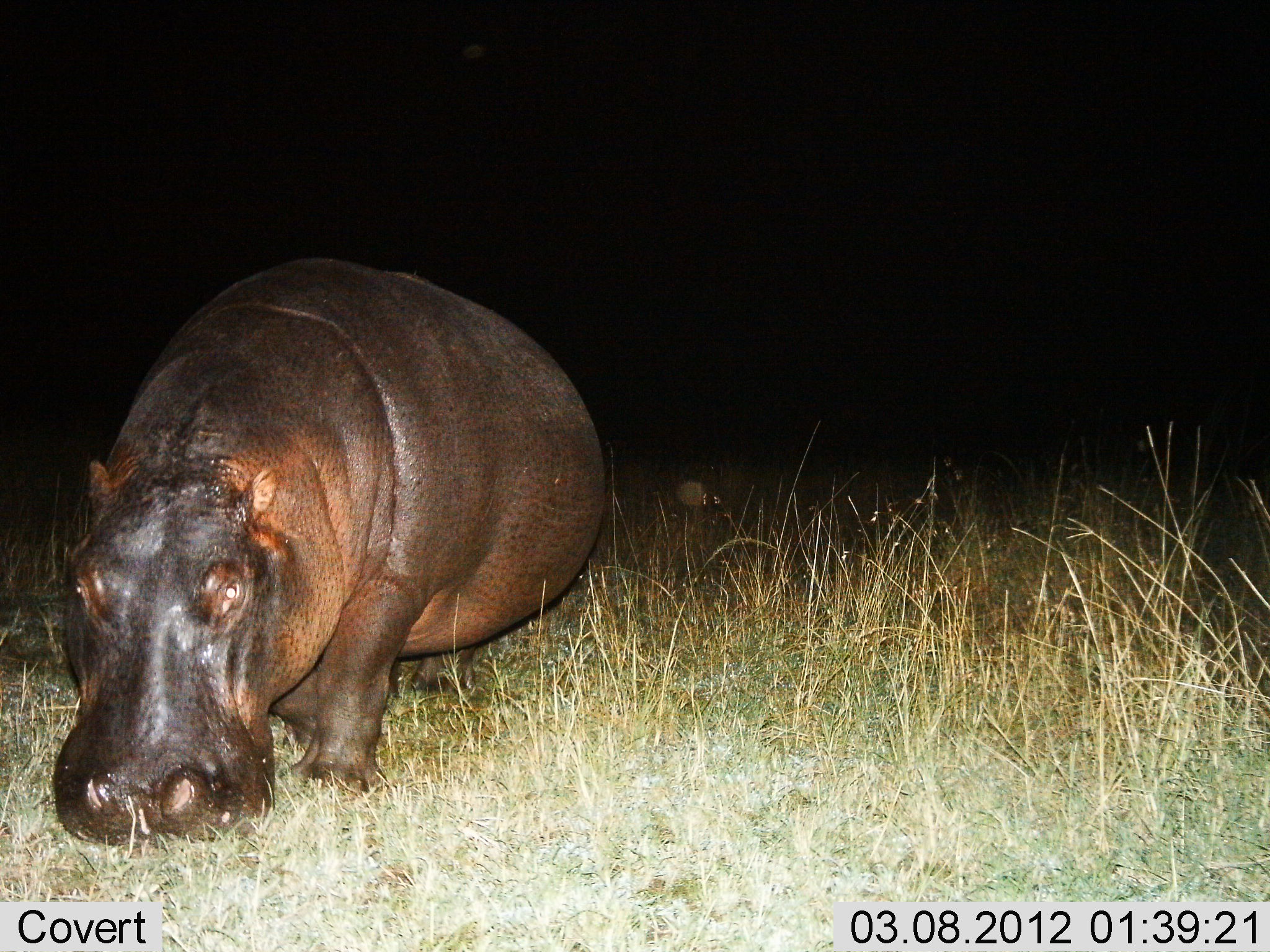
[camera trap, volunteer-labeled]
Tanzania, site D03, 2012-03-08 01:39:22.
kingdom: Animalia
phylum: Chordata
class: Mammalia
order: Artiodactyla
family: Hippopotamidae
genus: Hippopotamus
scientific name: Hippopotamus amphibius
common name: hippopotamus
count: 1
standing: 27%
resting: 5%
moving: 36%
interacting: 0%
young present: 5%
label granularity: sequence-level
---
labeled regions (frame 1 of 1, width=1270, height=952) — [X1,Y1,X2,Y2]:
animal: [50,257,610,850]